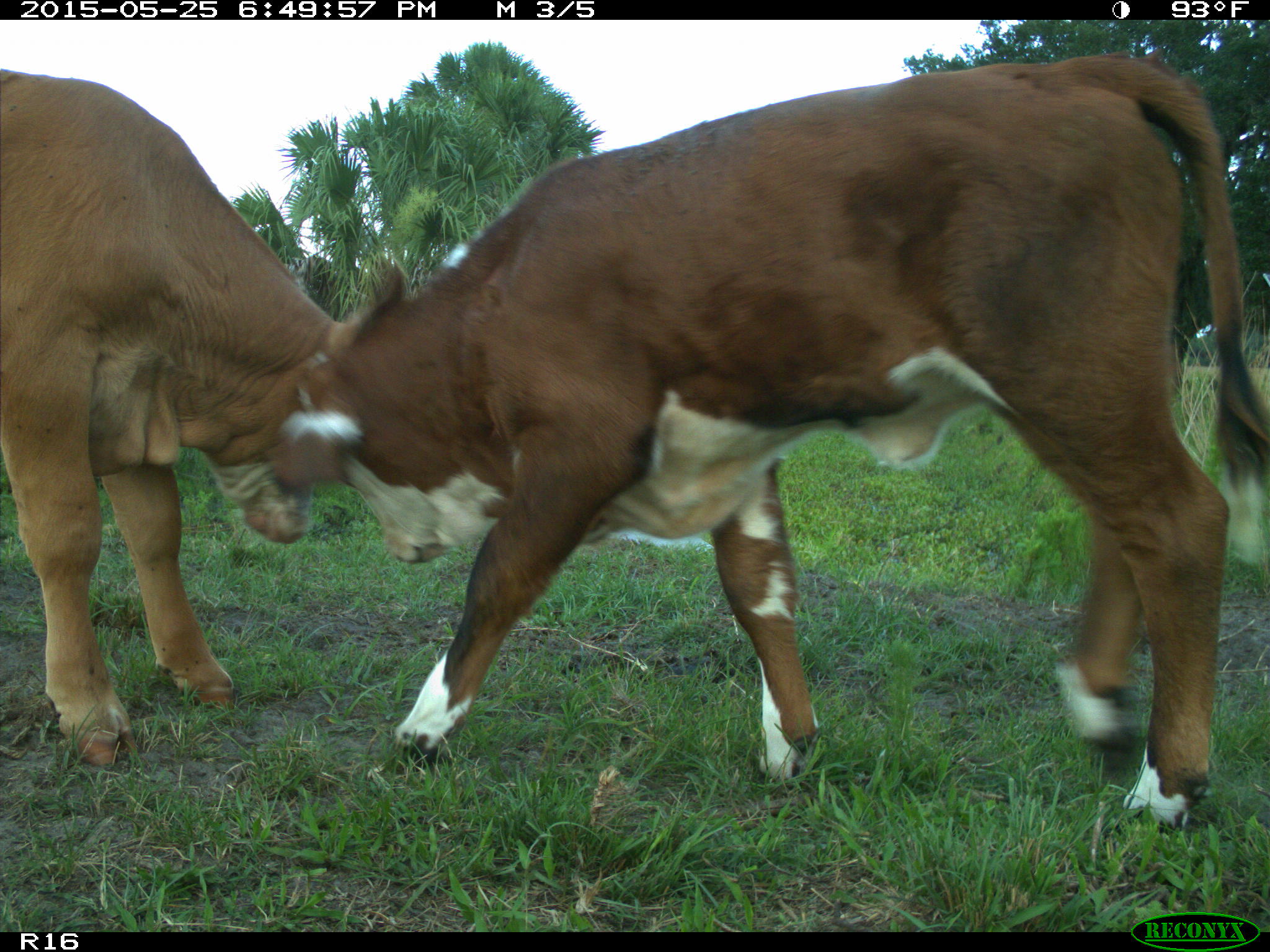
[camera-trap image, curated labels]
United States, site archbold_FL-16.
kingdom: Animalia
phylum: Chordata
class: Mammalia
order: Artiodactyla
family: Bovidae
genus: Bos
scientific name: Bos taurus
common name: domestic cow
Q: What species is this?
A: Bos taurus (domestic cow).